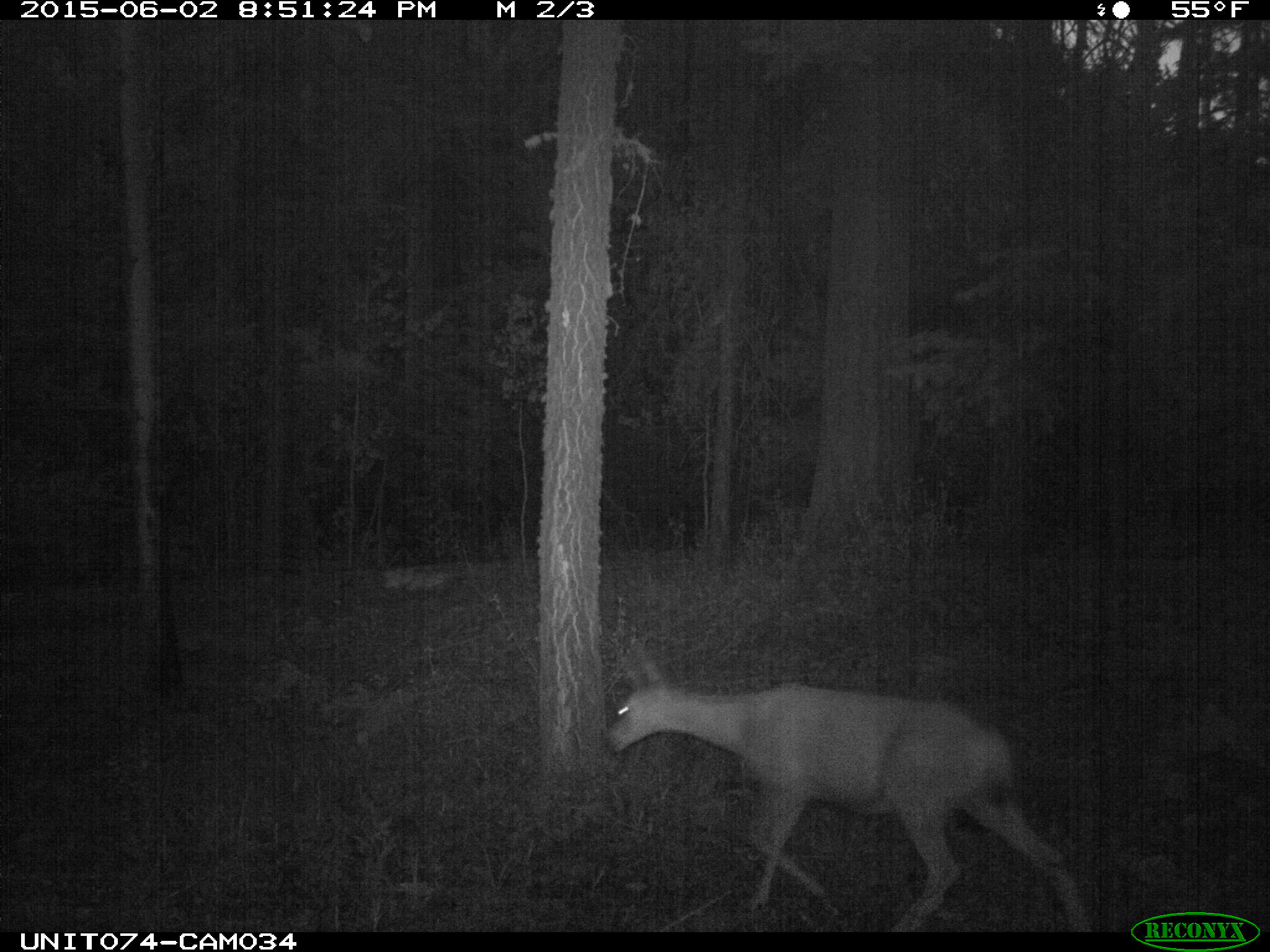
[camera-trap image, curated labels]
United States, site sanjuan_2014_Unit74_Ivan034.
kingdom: Animalia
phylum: Chordata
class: Mammalia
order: Artiodactyla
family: Cervidae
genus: Odocoileus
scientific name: Odocoileus hemionus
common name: mule deer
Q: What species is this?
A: Odocoileus hemionus (mule deer).